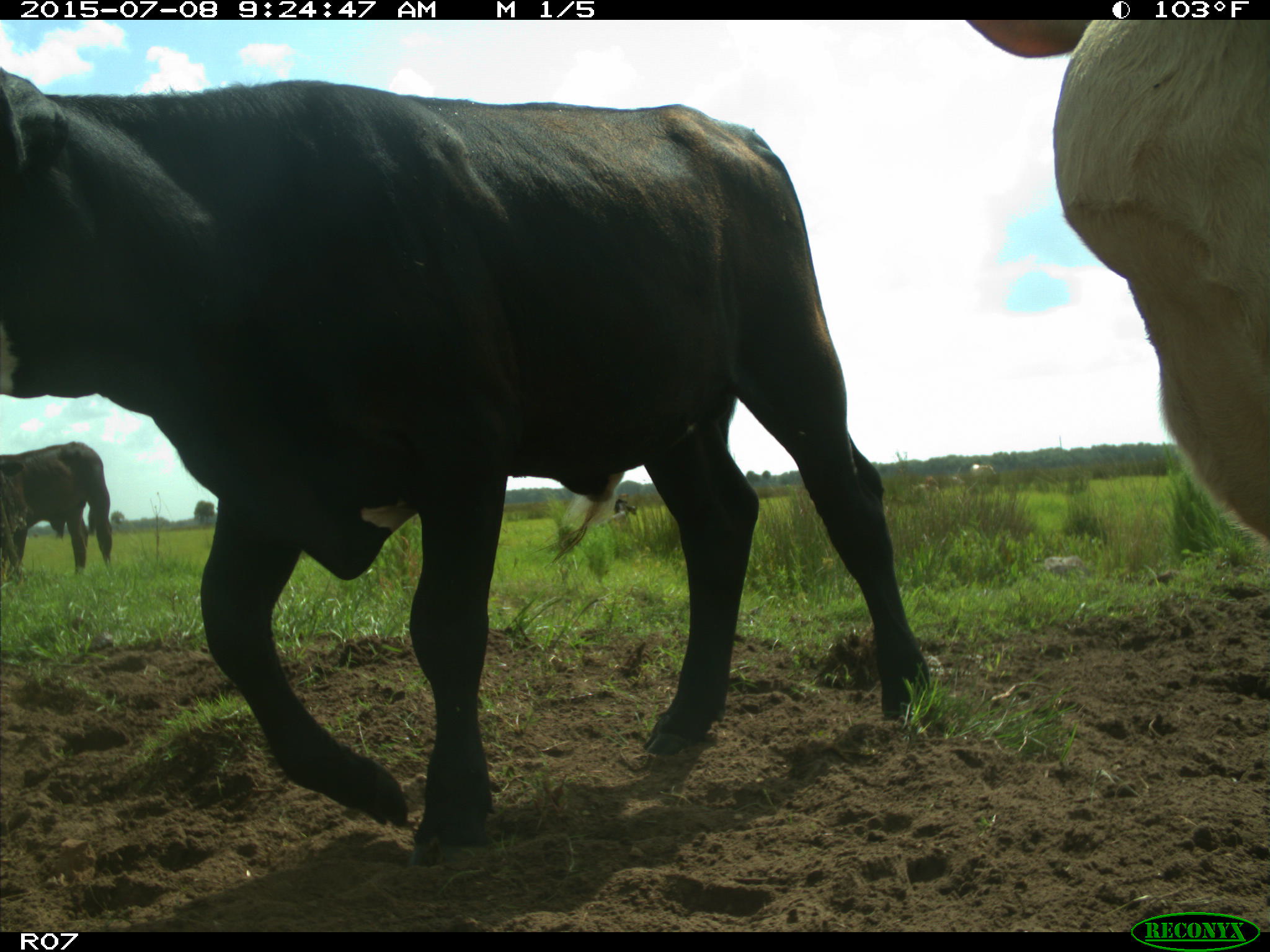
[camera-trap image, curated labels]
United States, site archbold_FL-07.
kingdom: Animalia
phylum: Chordata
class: Mammalia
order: Artiodactyla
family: Bovidae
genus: Bos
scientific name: Bos taurus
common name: domestic cow